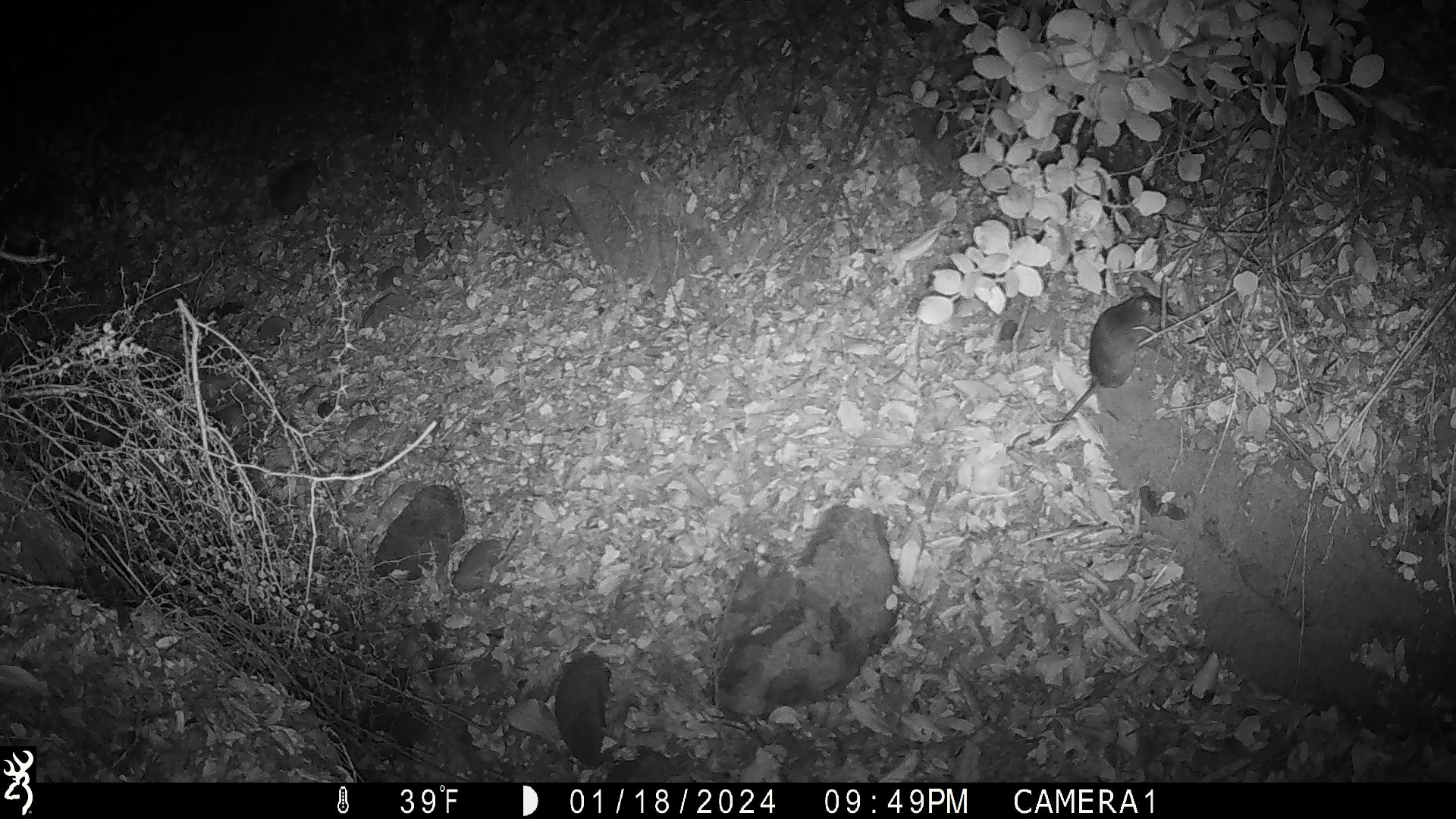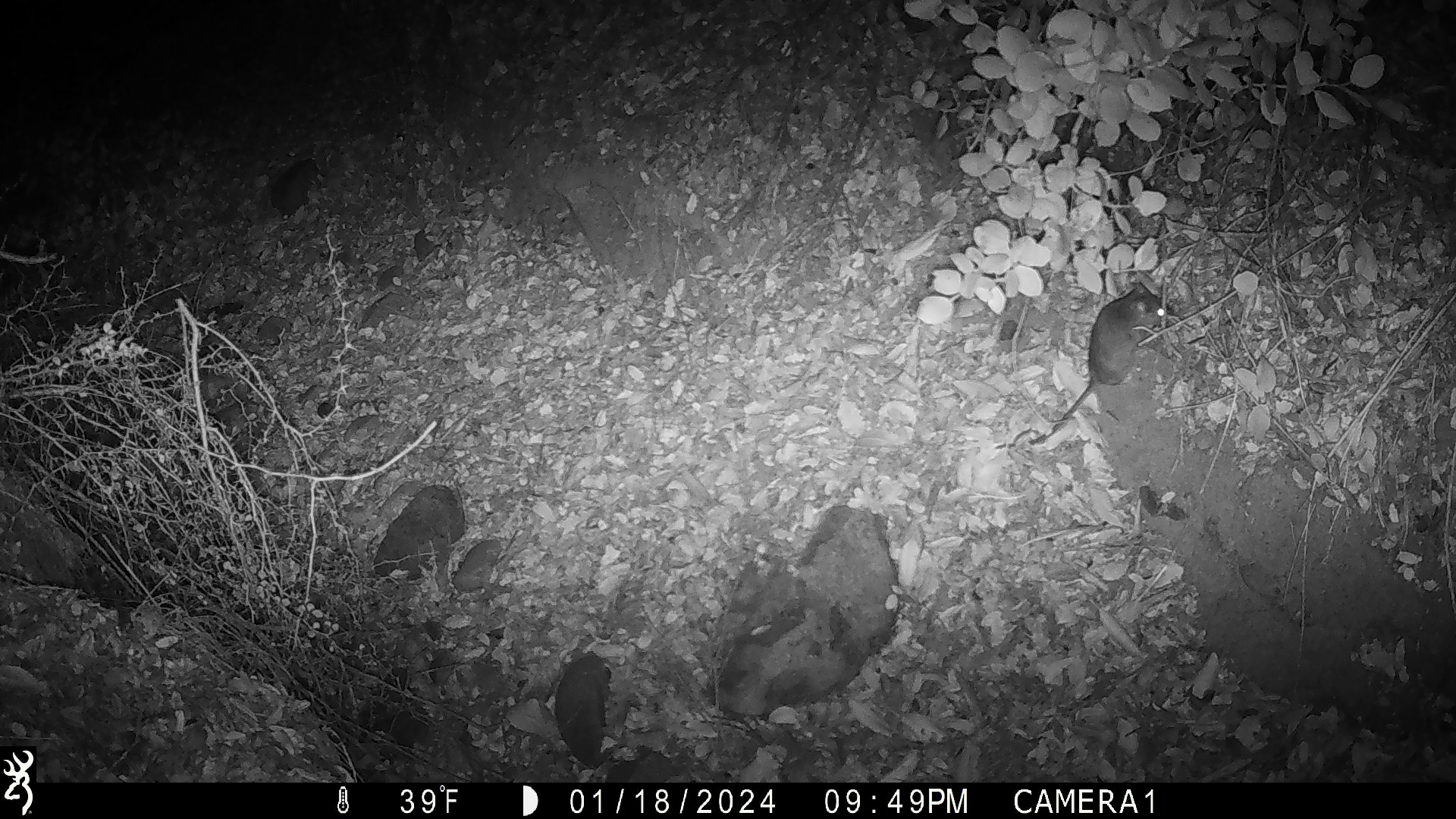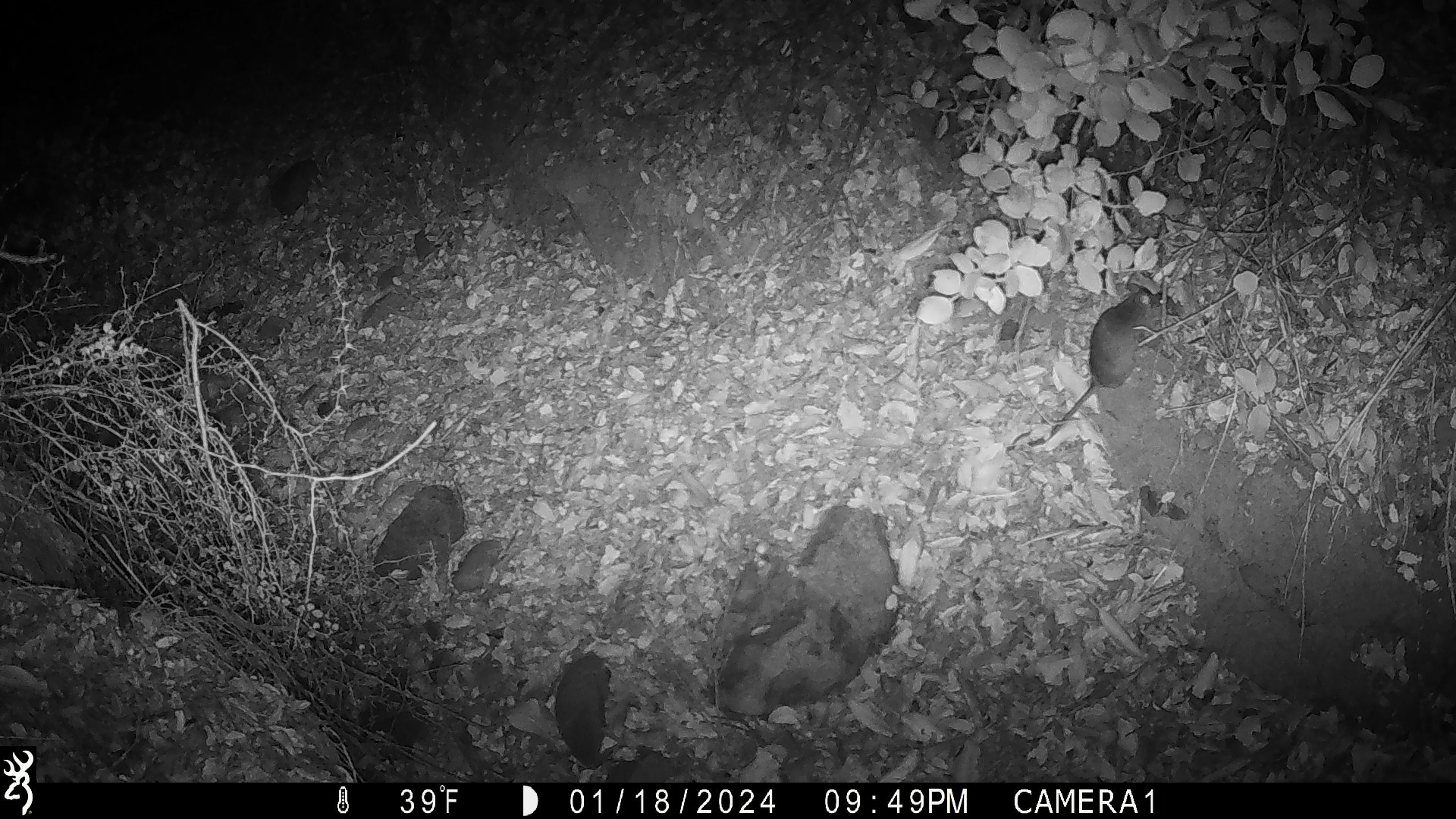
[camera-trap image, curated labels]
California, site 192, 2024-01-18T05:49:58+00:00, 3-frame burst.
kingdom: Animalia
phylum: Chordata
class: Mammalia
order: Rodentia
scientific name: Rodentia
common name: mouse or rat